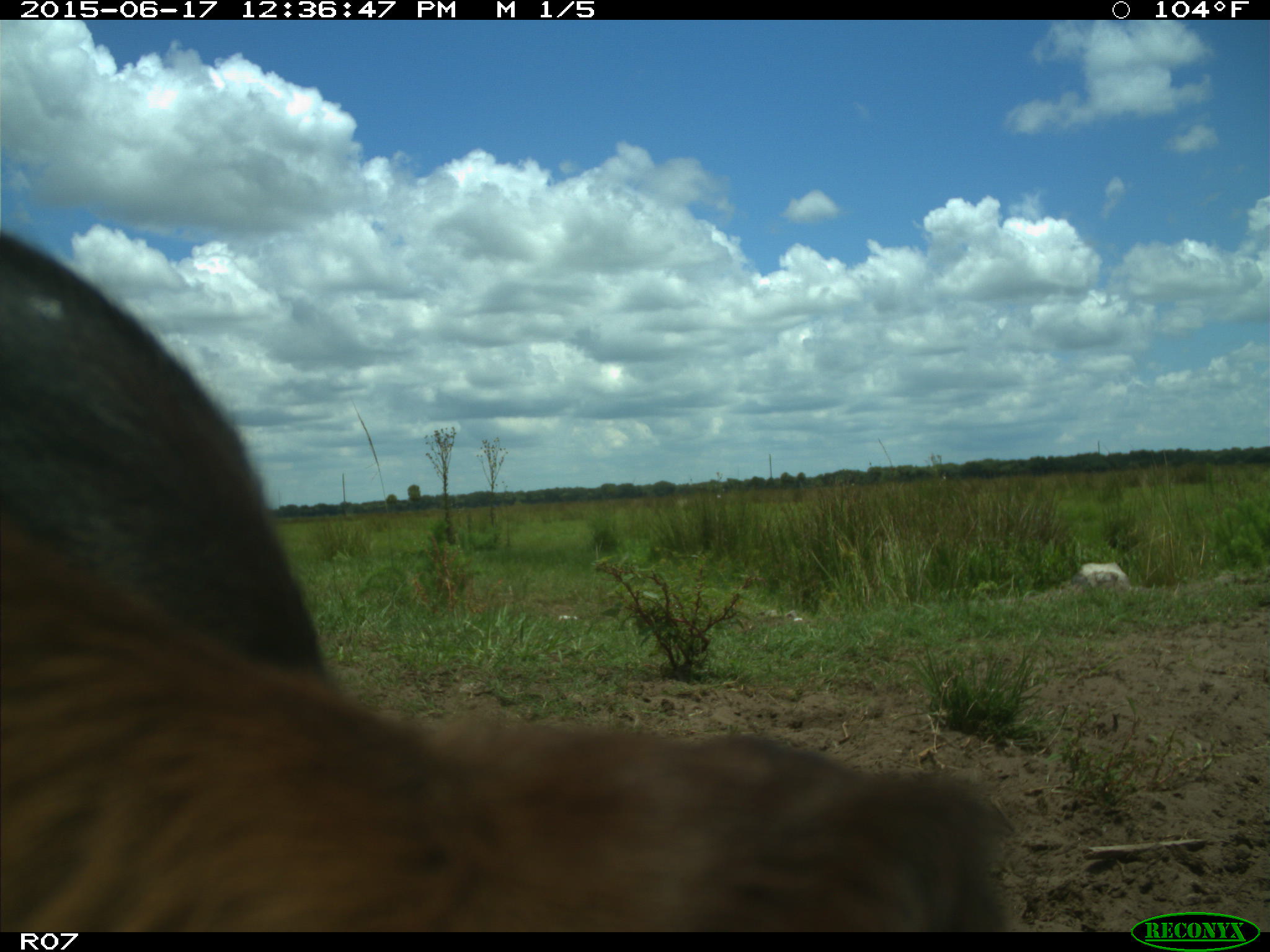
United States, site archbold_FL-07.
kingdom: Animalia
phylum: Chordata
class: Mammalia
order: Artiodactyla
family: Bovidae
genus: Bos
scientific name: Bos taurus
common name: domestic cow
Bos taurus (domestic cow).